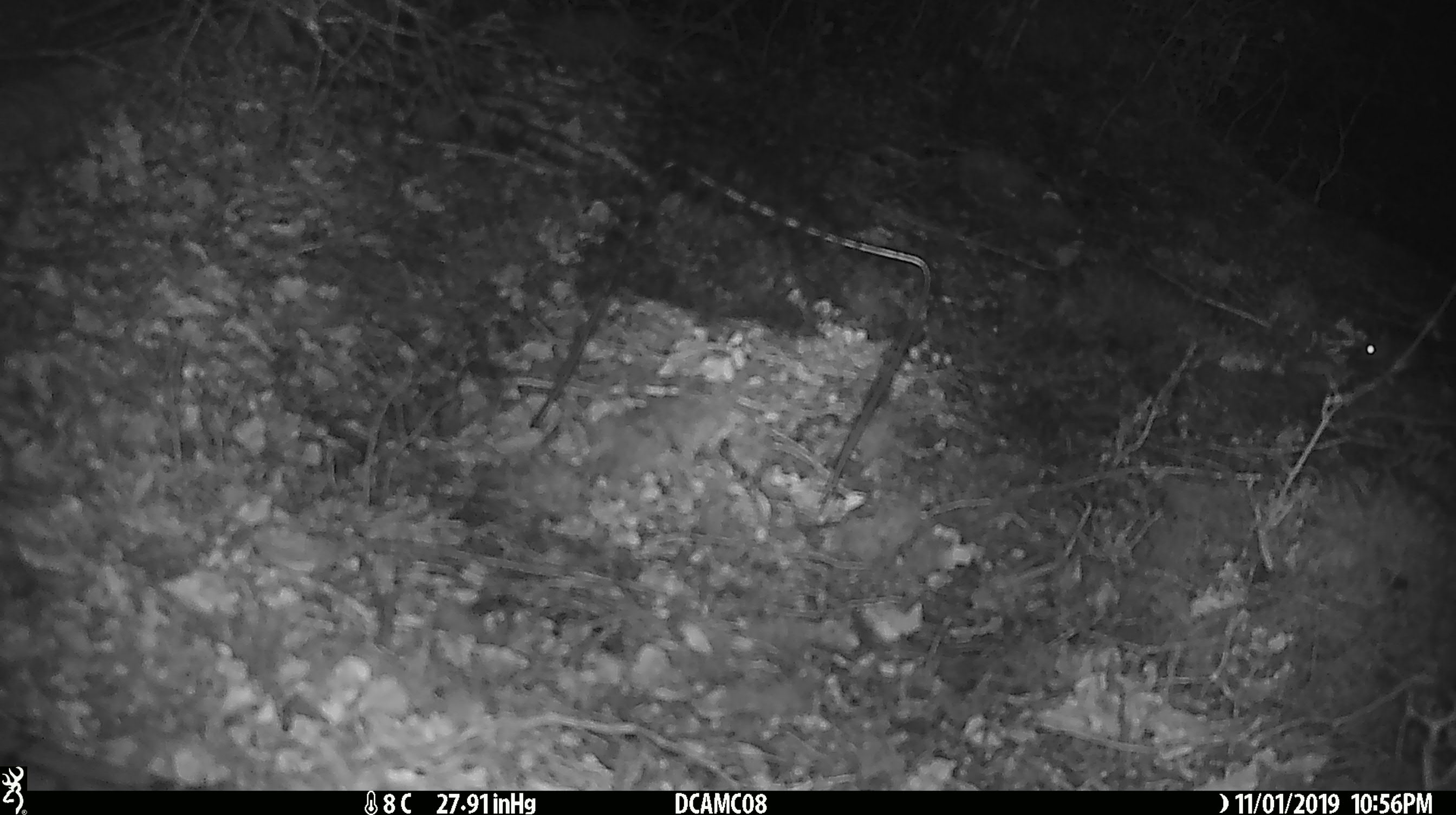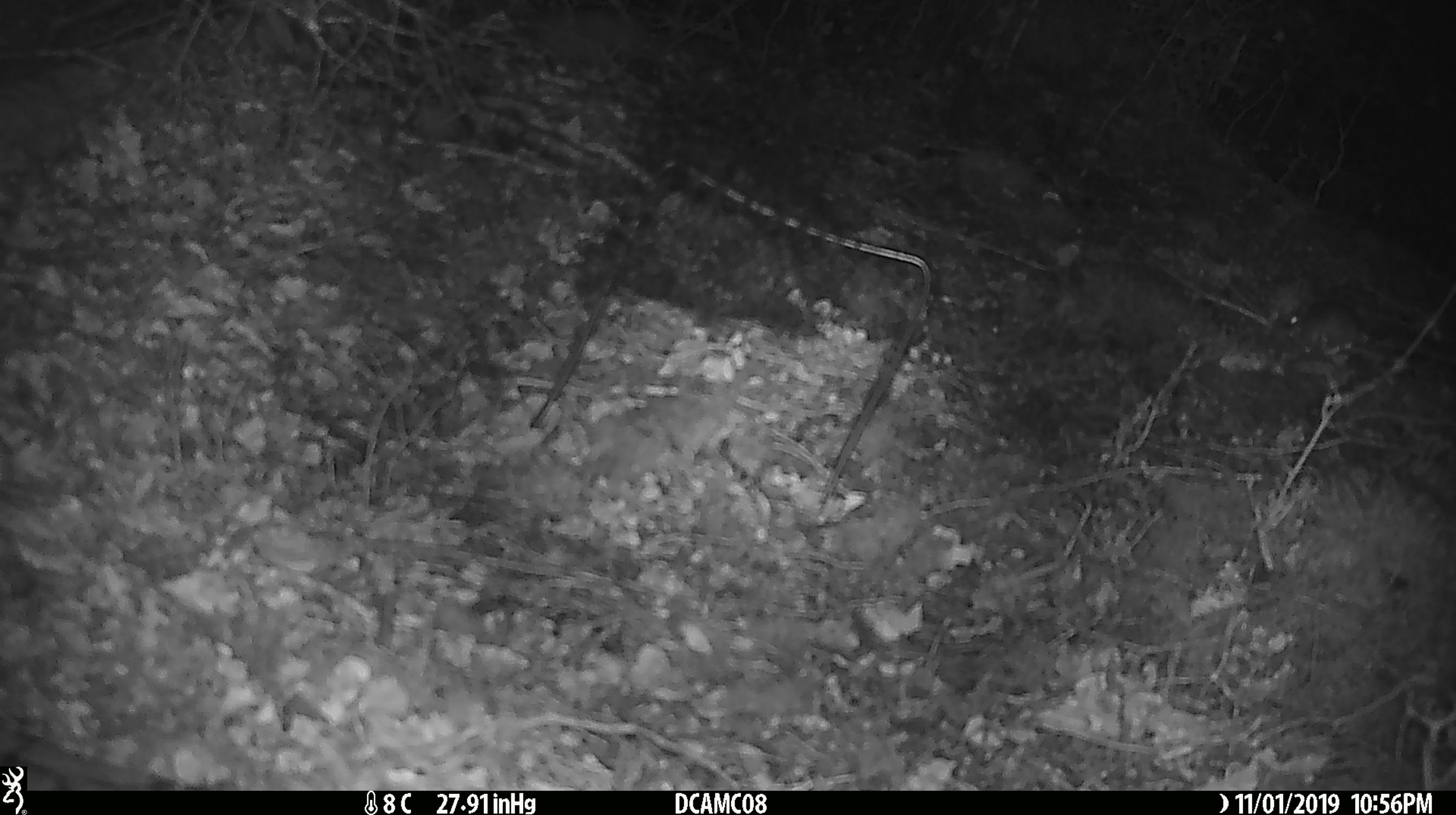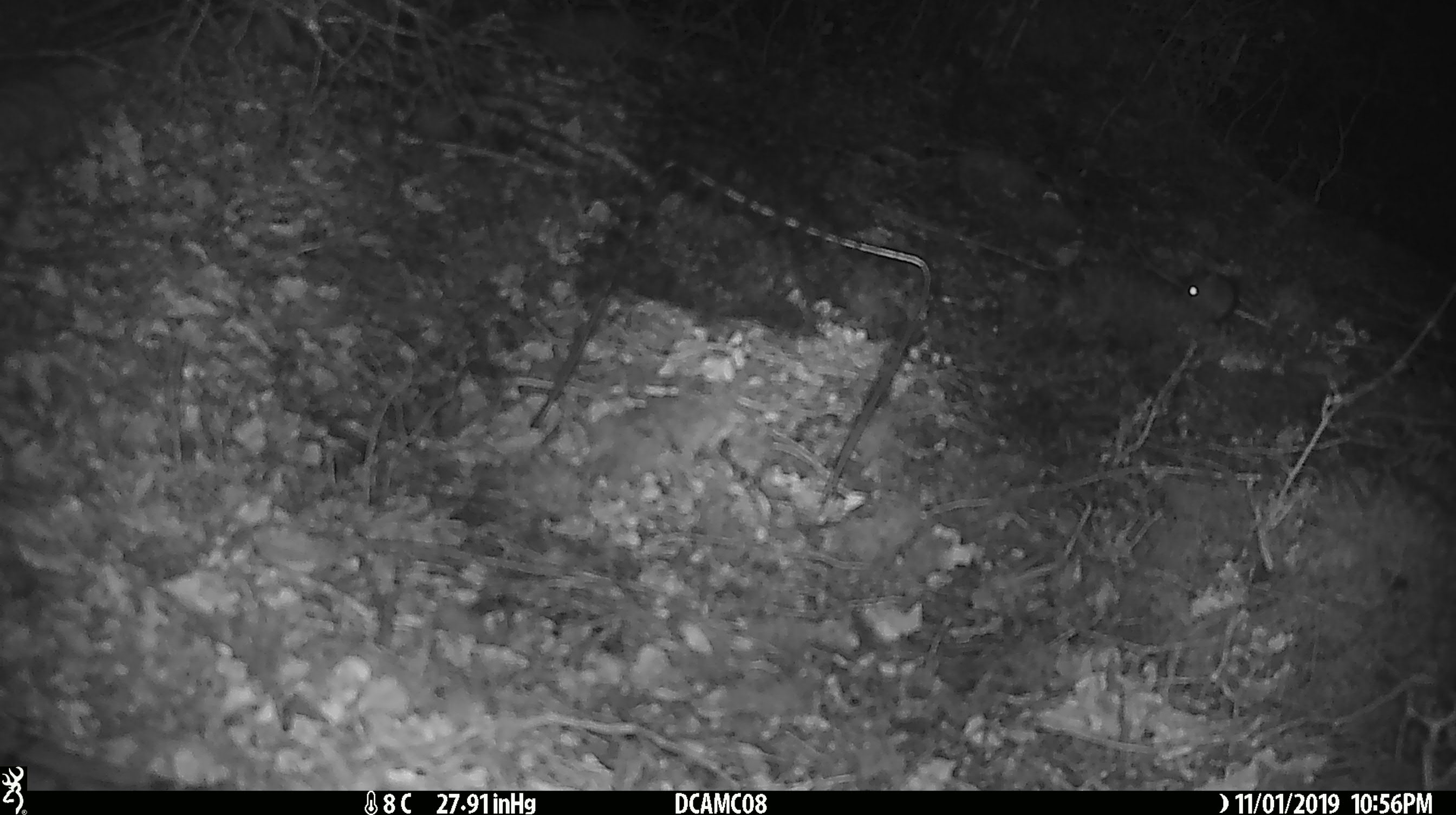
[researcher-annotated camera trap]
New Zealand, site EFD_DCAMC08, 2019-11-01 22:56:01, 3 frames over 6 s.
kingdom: Animalia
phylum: Chordata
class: Mammalia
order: Rodentia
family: Muridae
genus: Mus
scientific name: Mus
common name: mouse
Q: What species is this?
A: Mouse (Mus).